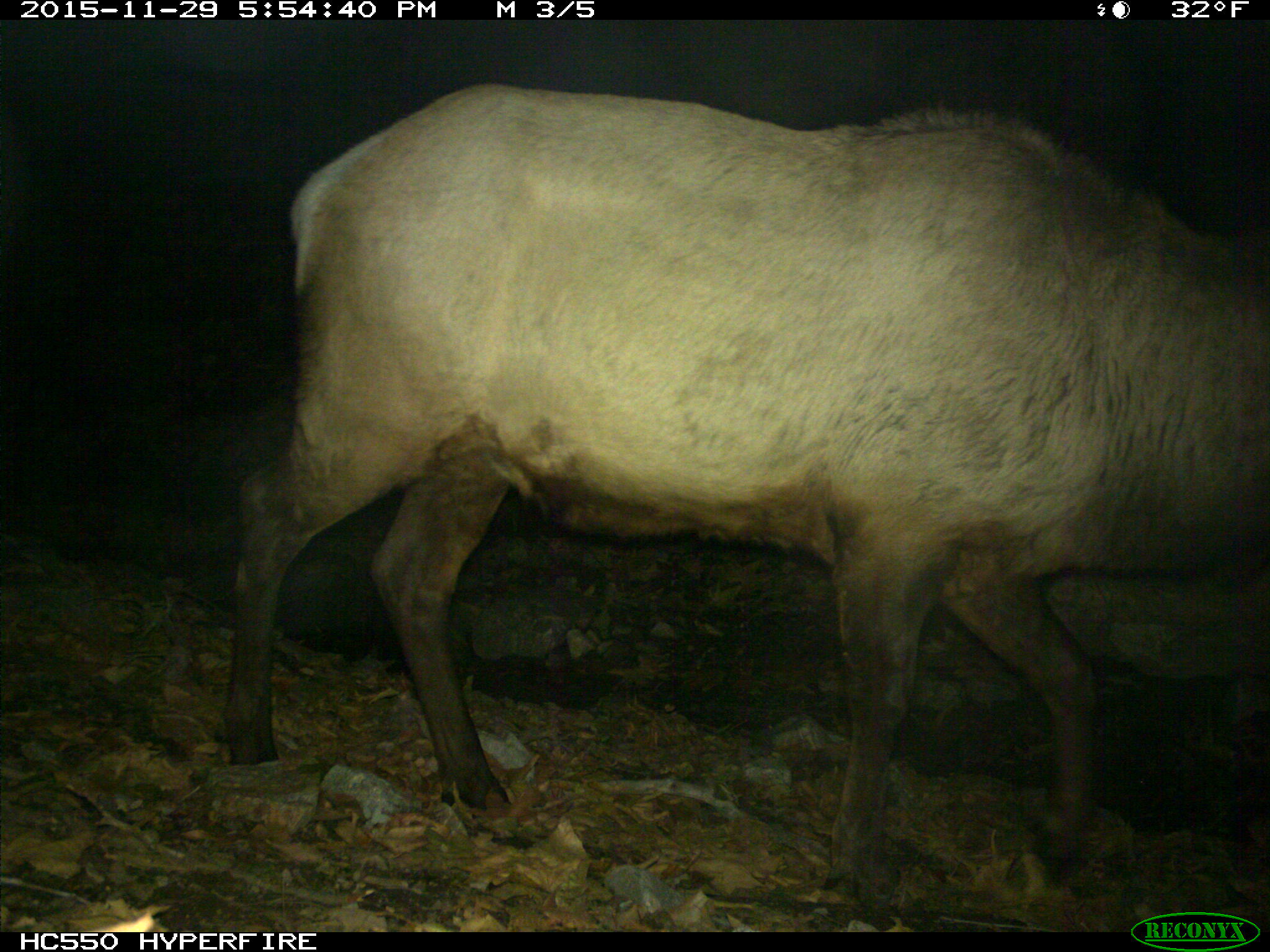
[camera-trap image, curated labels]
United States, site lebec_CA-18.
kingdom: Animalia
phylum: Chordata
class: Mammalia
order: Artiodactyla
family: Cervidae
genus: Cervus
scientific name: Cervus canadensis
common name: elk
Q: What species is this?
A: Cervus canadensis (elk).